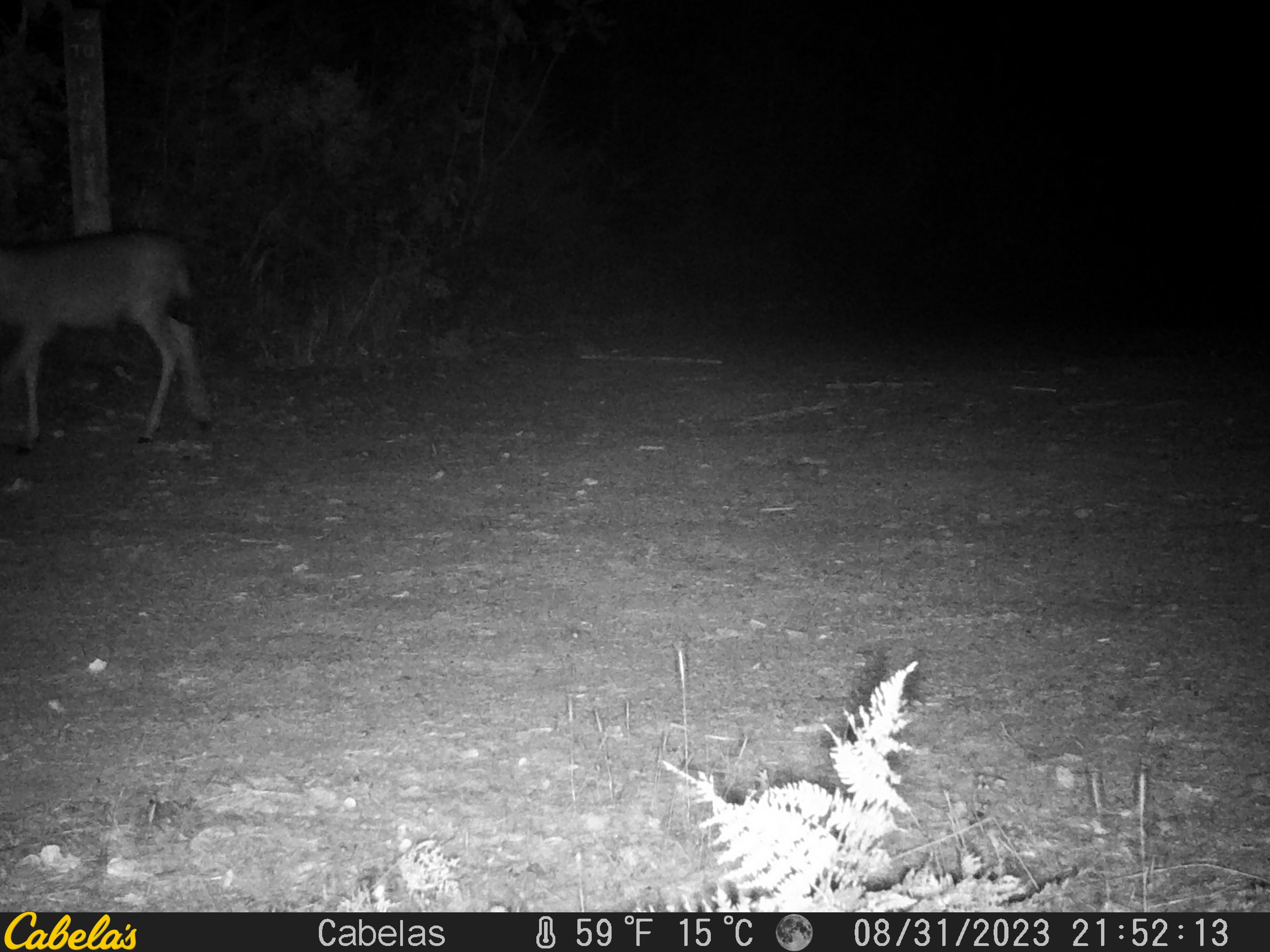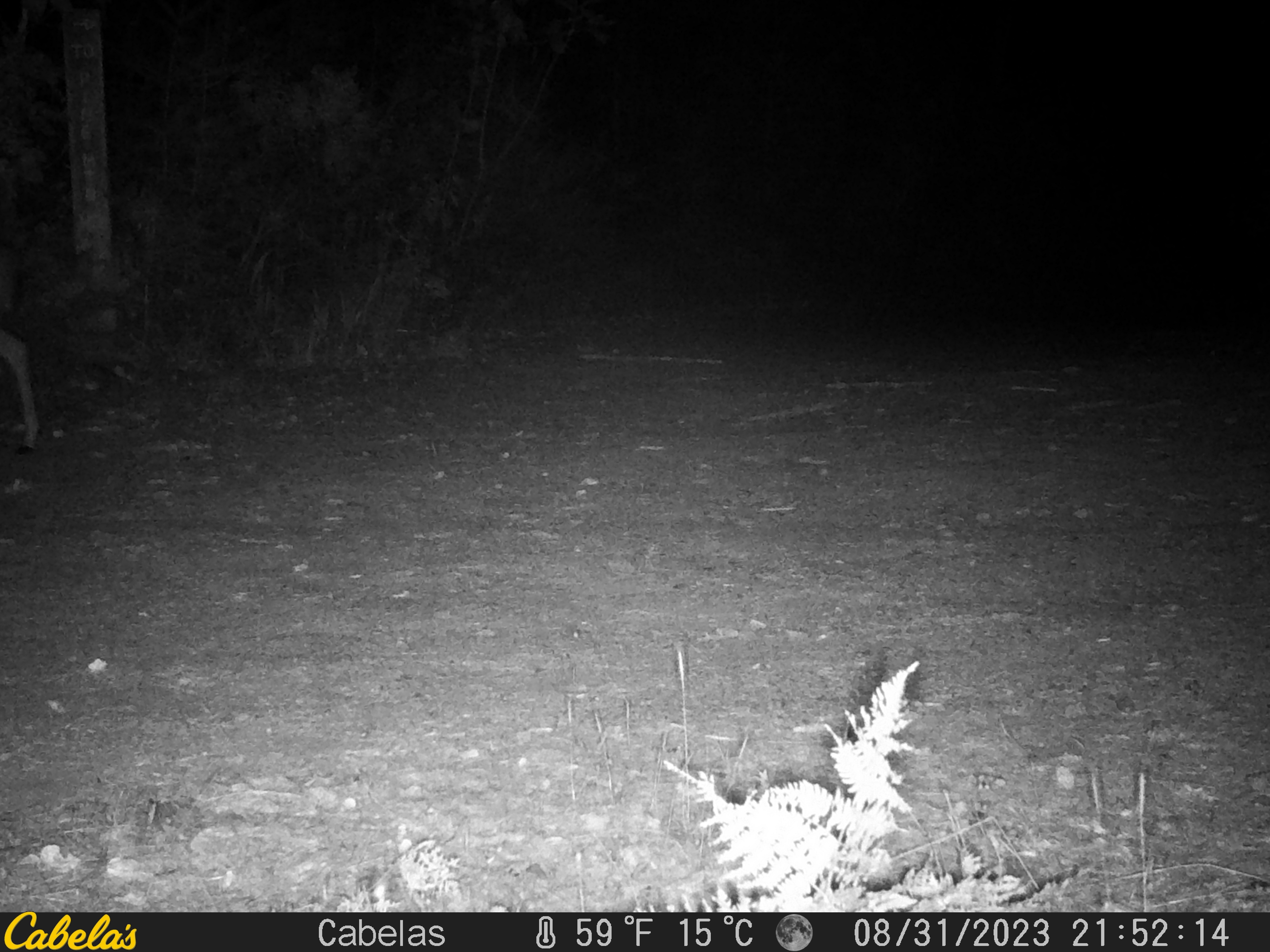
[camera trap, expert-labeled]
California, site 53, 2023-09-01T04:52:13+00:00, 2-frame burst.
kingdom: Animalia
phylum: Chordata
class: Mammalia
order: Artiodactyla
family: Cervidae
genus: Odocoileus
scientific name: Odocoileus hemionus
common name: mule deer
Mule deer (Odocoileus hemionus).